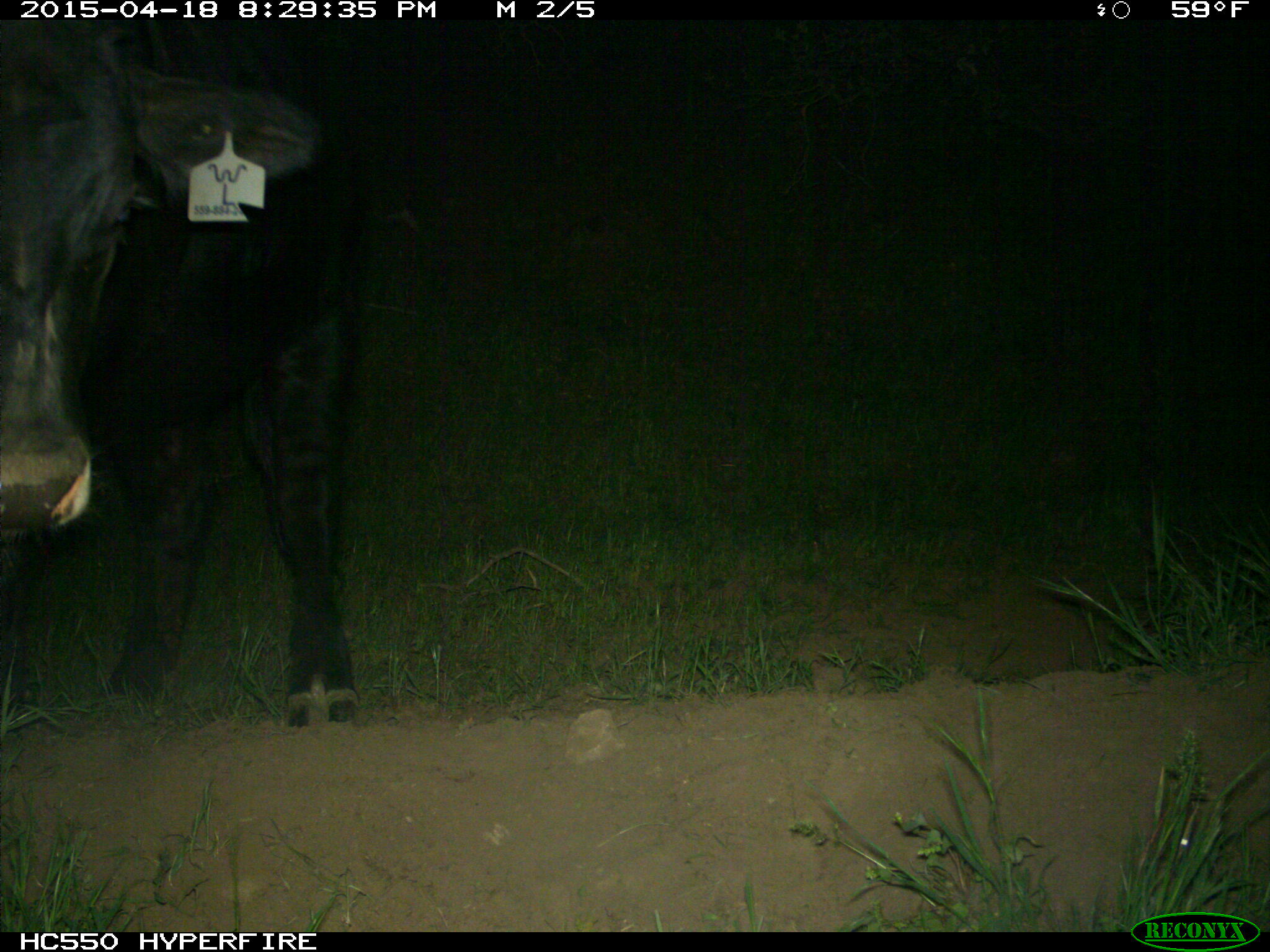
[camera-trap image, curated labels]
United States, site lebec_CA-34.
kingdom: Animalia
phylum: Chordata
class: Mammalia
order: Artiodactyla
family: Bovidae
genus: Bos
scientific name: Bos taurus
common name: domestic cow